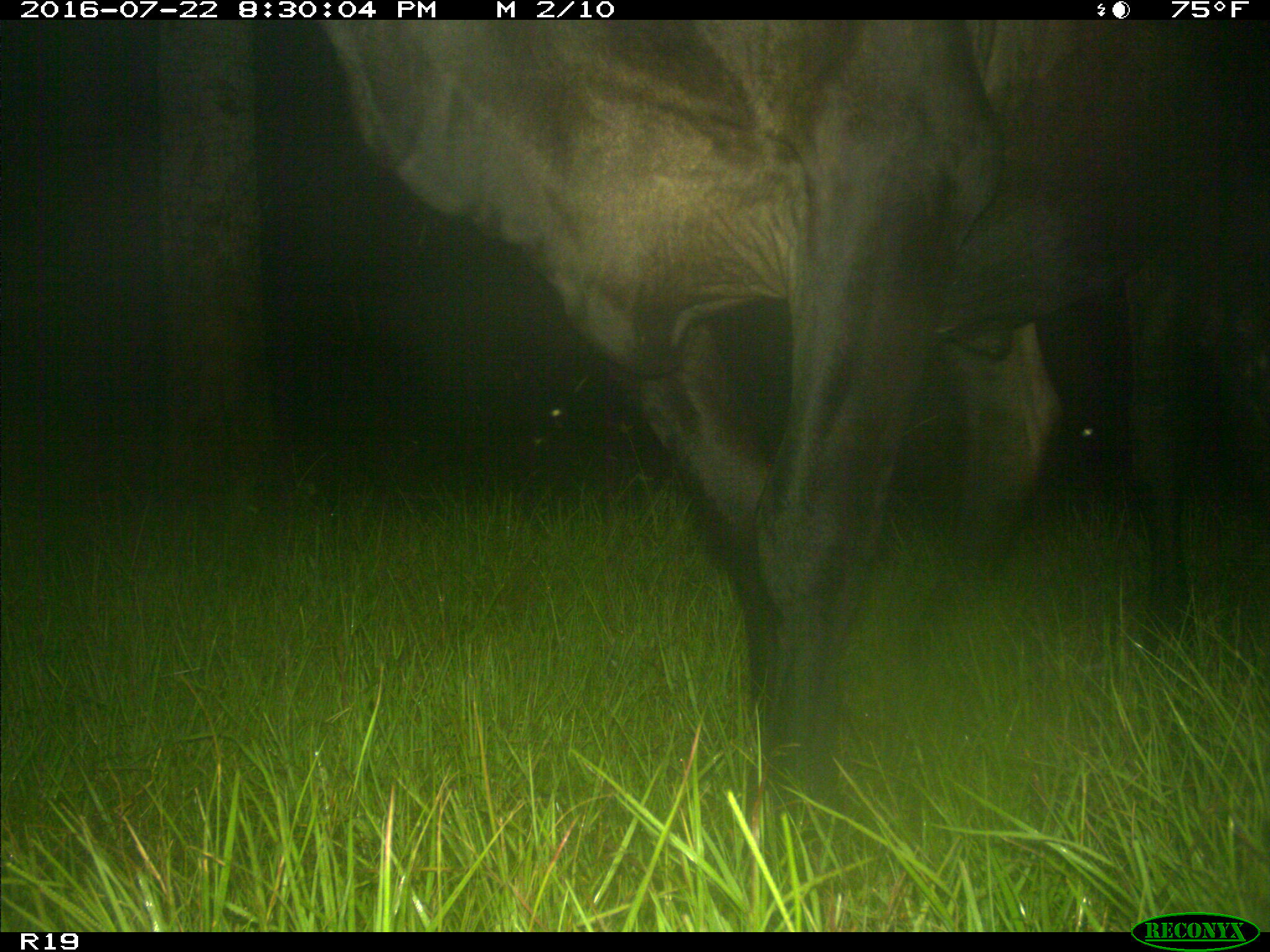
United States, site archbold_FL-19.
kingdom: Animalia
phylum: Chordata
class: Mammalia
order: Artiodactyla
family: Bovidae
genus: Bos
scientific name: Bos taurus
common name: domestic cow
Bos taurus (domestic cow).